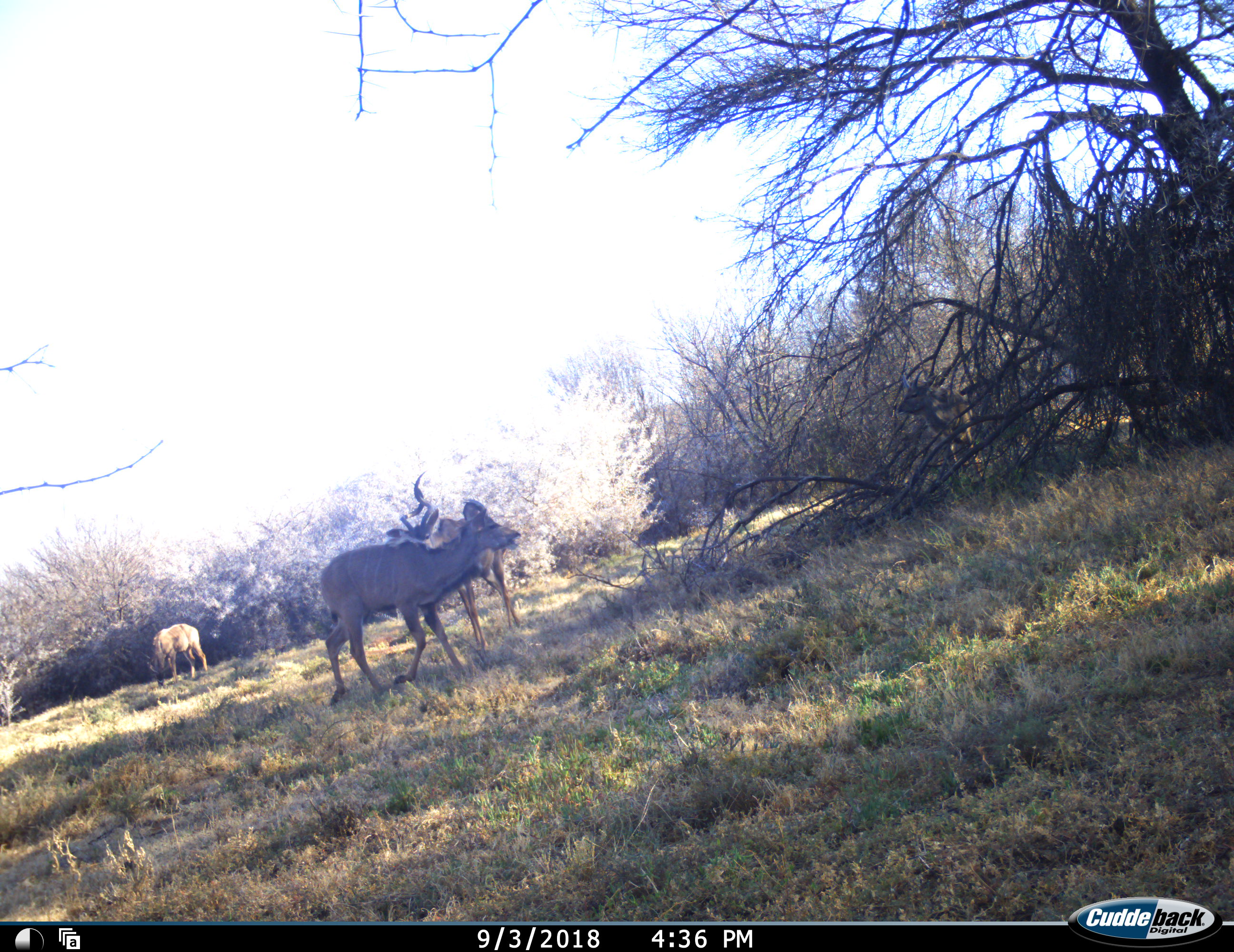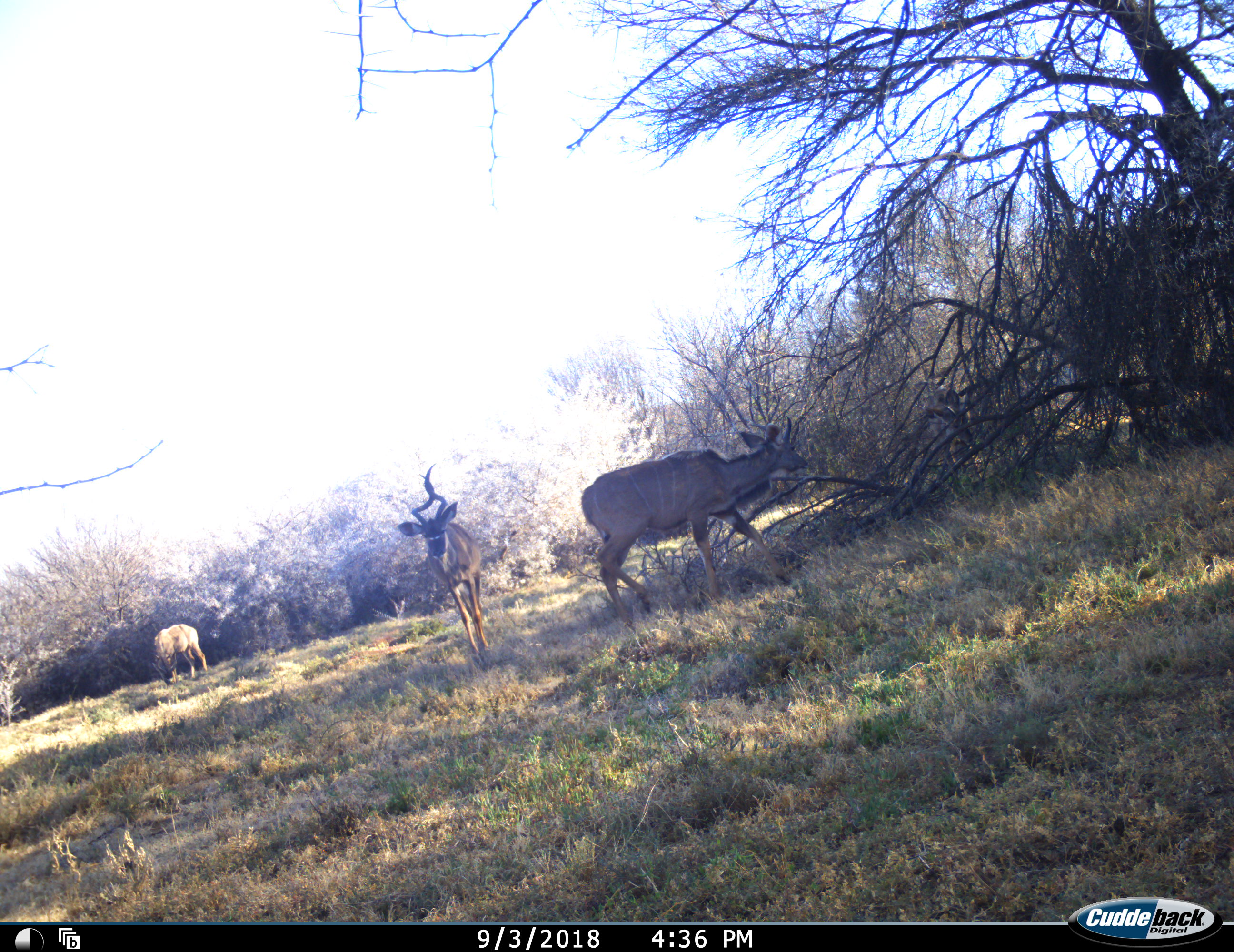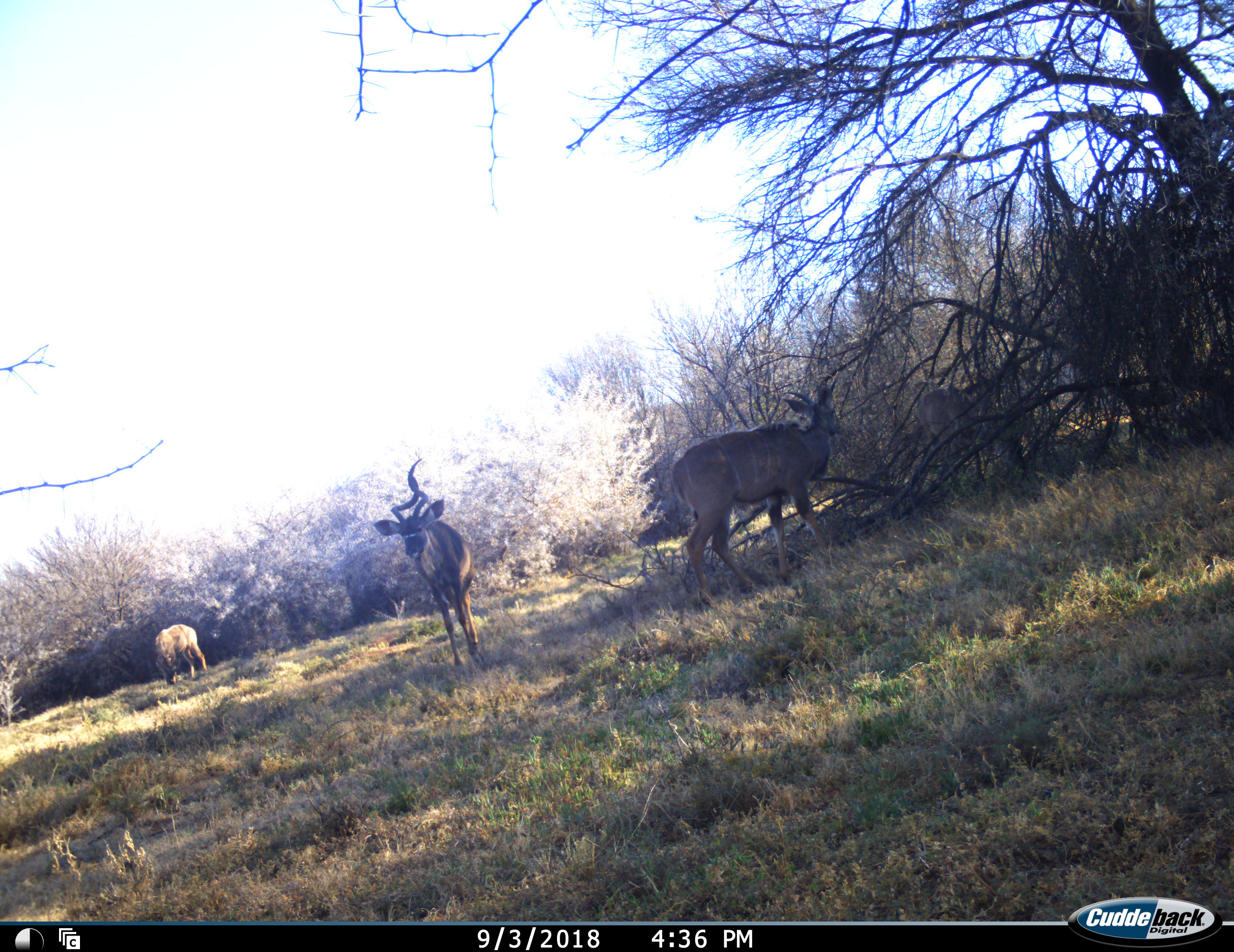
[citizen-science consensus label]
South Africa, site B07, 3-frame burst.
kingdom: Animalia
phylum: Chordata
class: Mammalia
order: Artiodactyla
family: Bovidae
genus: Tragelaphus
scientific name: Tragelaphus strepsiceros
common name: greater kudu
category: kudu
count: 4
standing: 40%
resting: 0%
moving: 60%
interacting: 30%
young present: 10%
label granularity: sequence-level